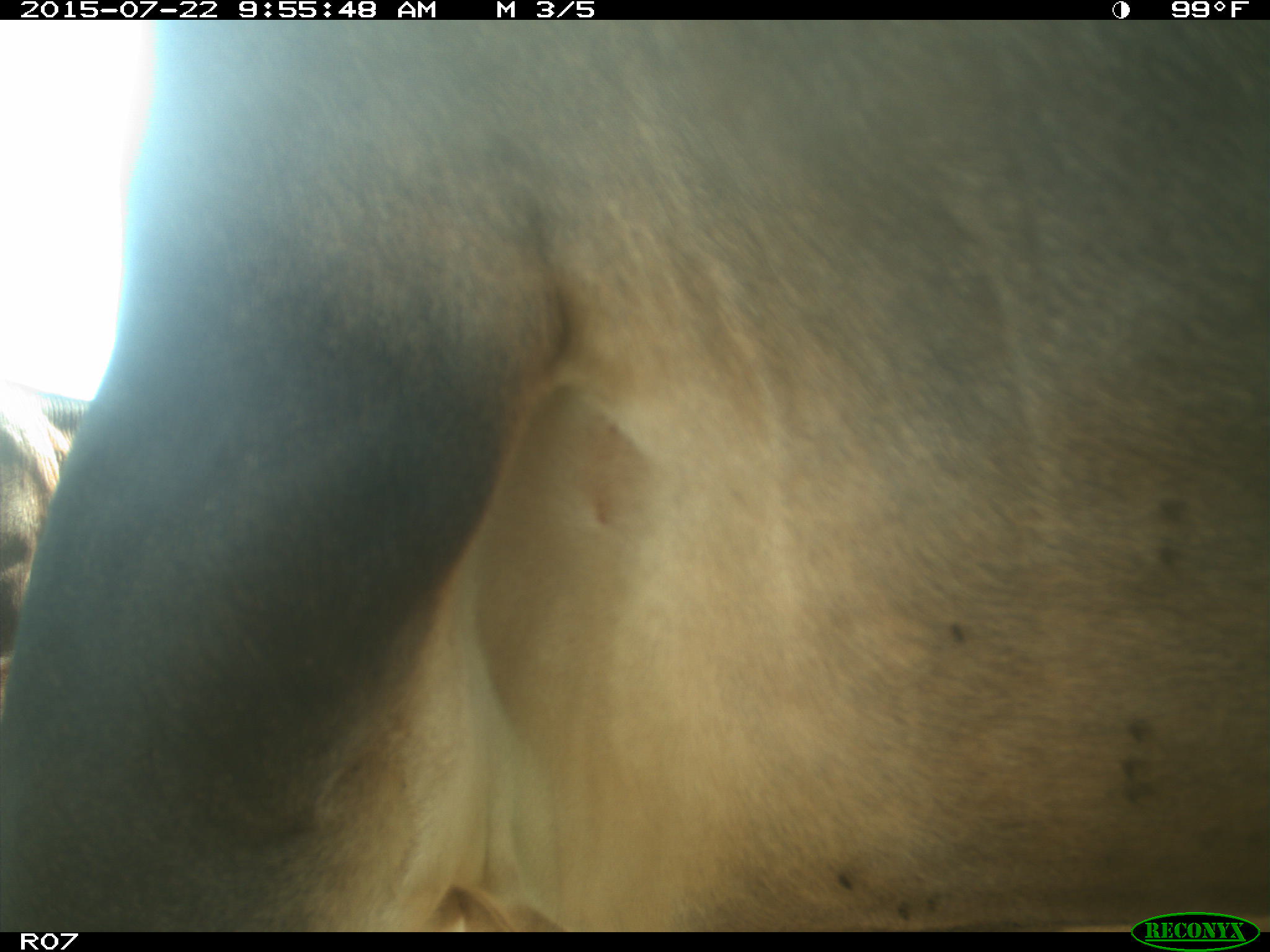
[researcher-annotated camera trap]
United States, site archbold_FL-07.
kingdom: Animalia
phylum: Chordata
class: Mammalia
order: Carnivora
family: Procyonidae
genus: Procyon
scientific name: Procyon lotor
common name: common raccoon